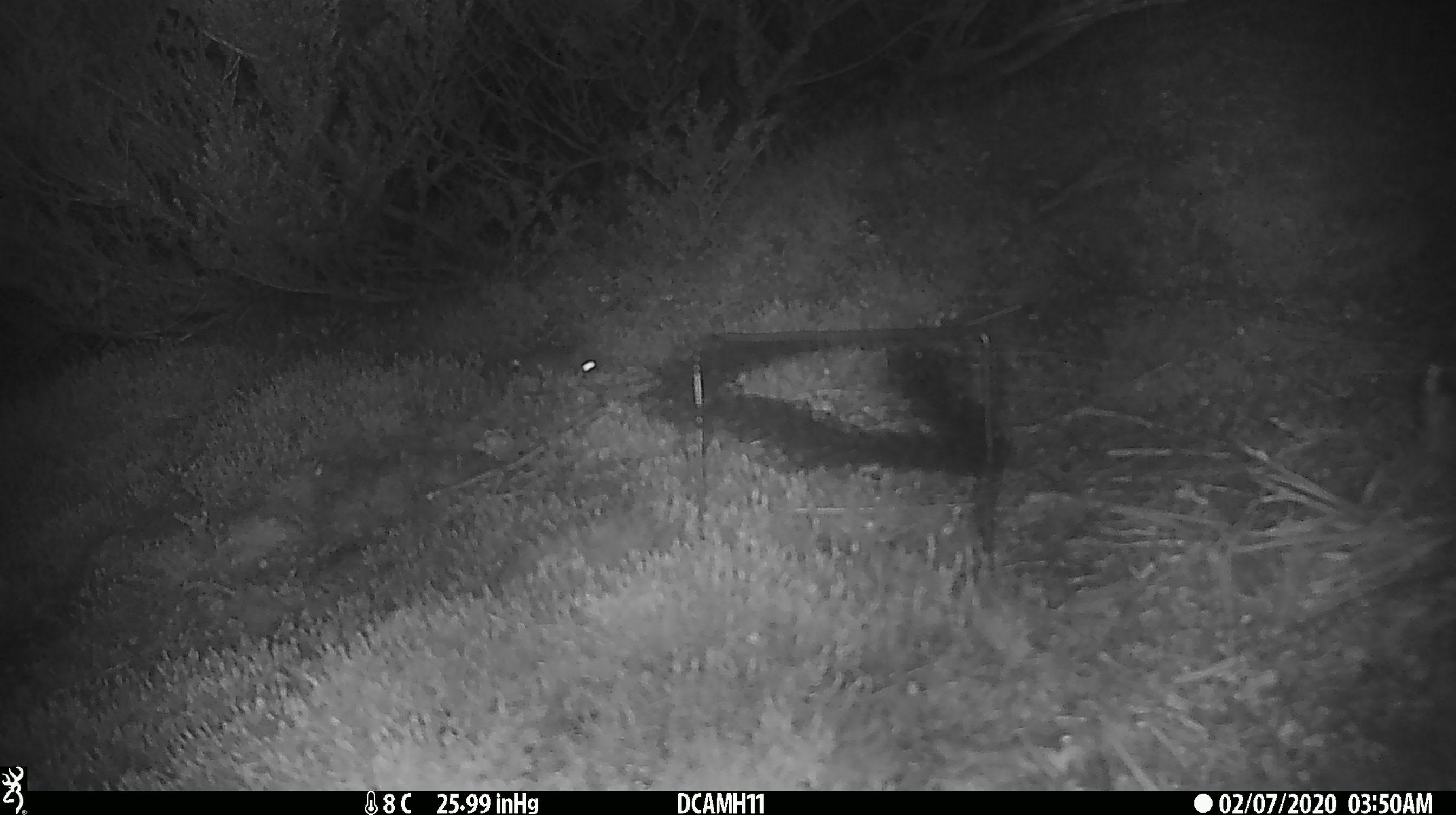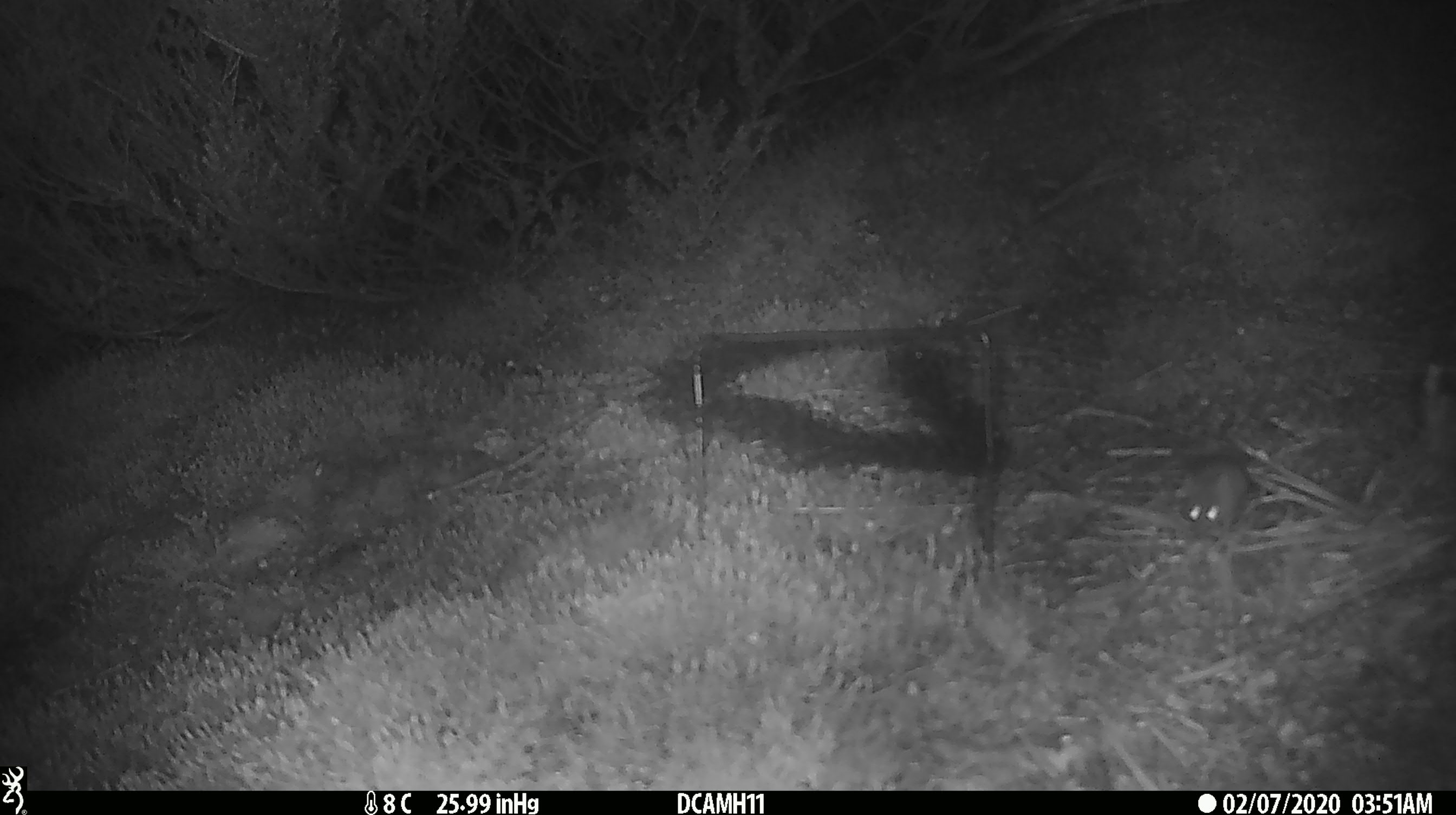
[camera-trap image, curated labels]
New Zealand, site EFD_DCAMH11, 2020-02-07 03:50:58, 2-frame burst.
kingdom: Animalia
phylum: Chordata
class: Mammalia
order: Rodentia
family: Muridae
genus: Mus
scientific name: Mus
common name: mouse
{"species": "mouse (Mus)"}